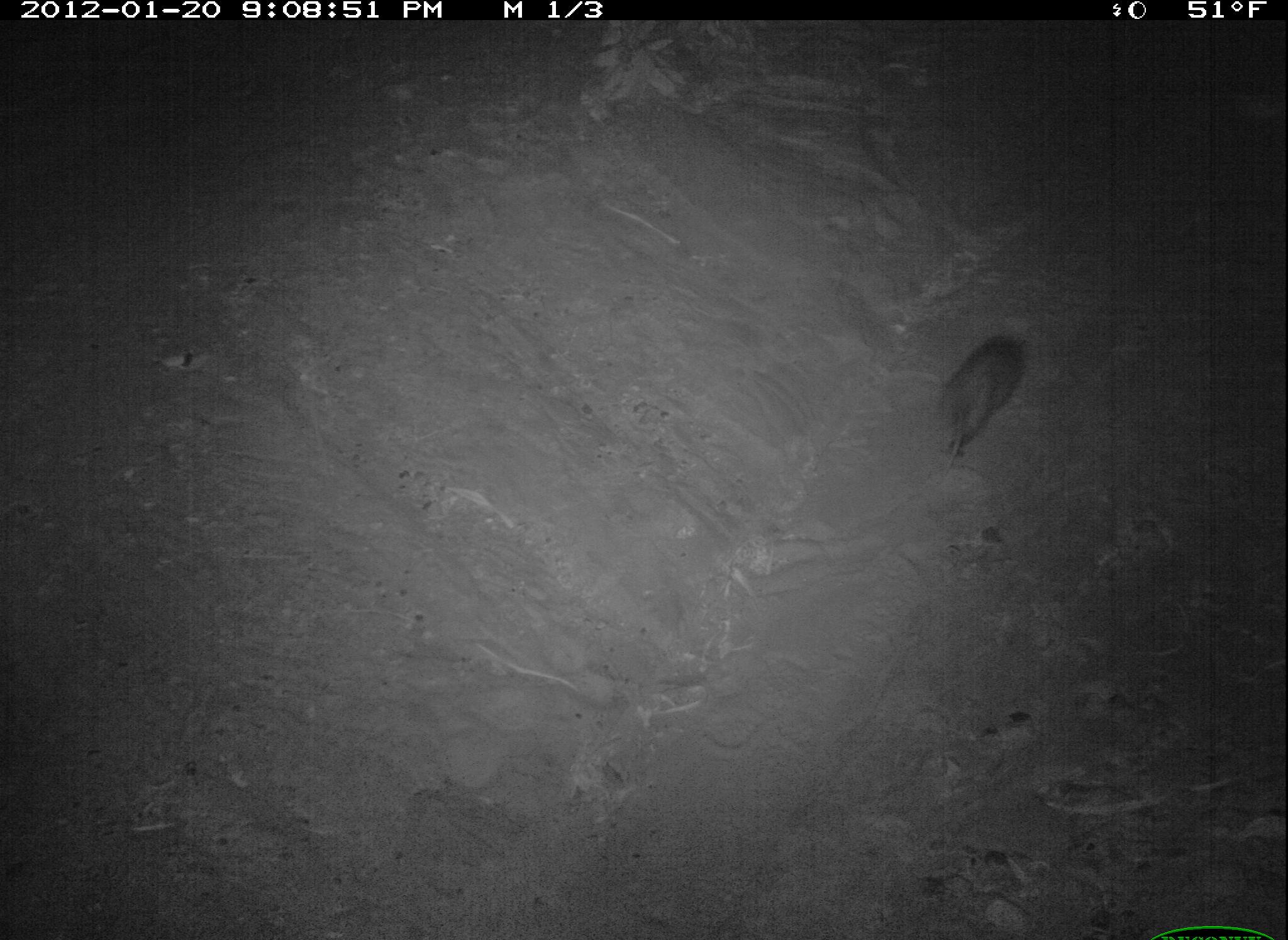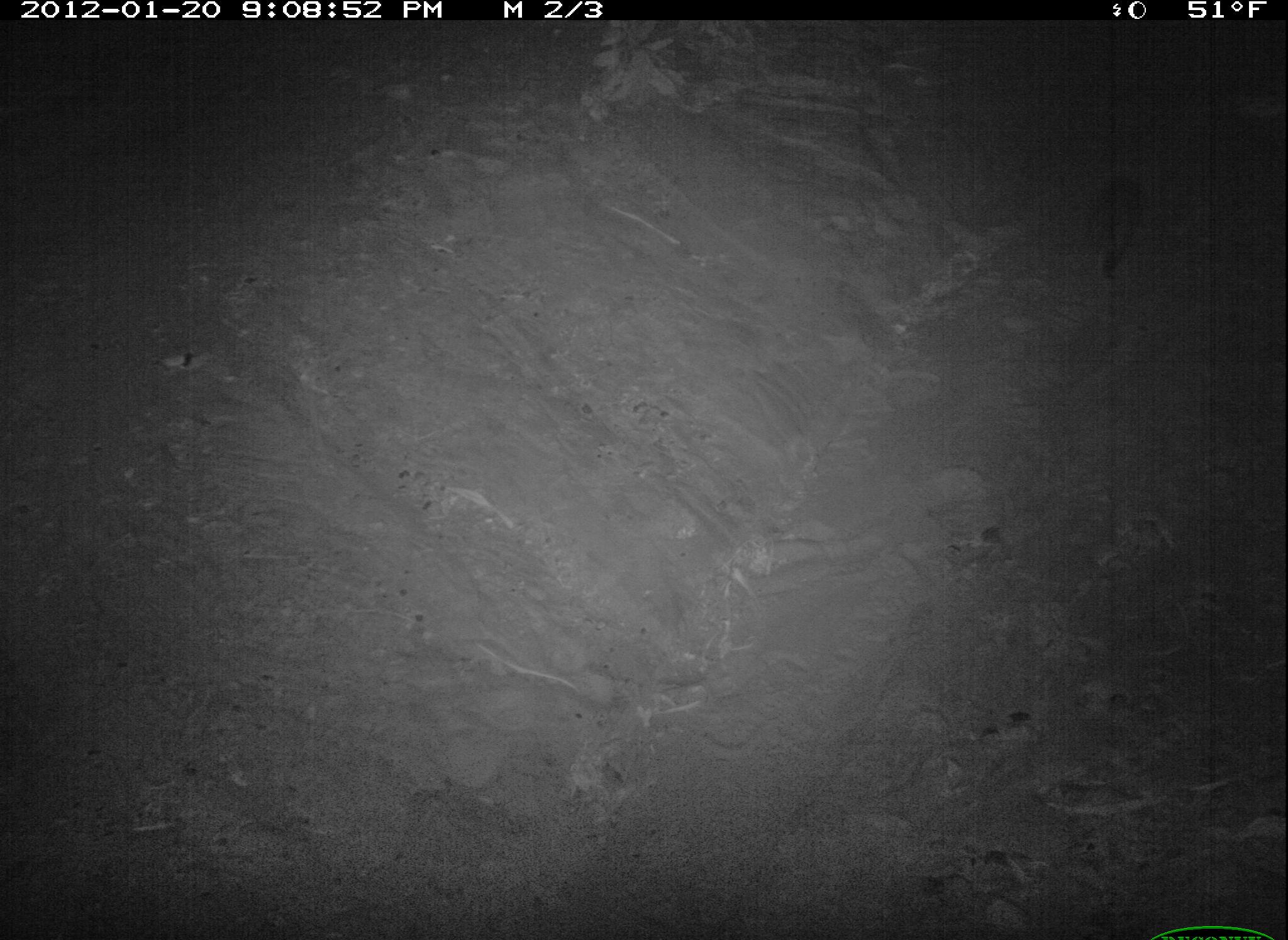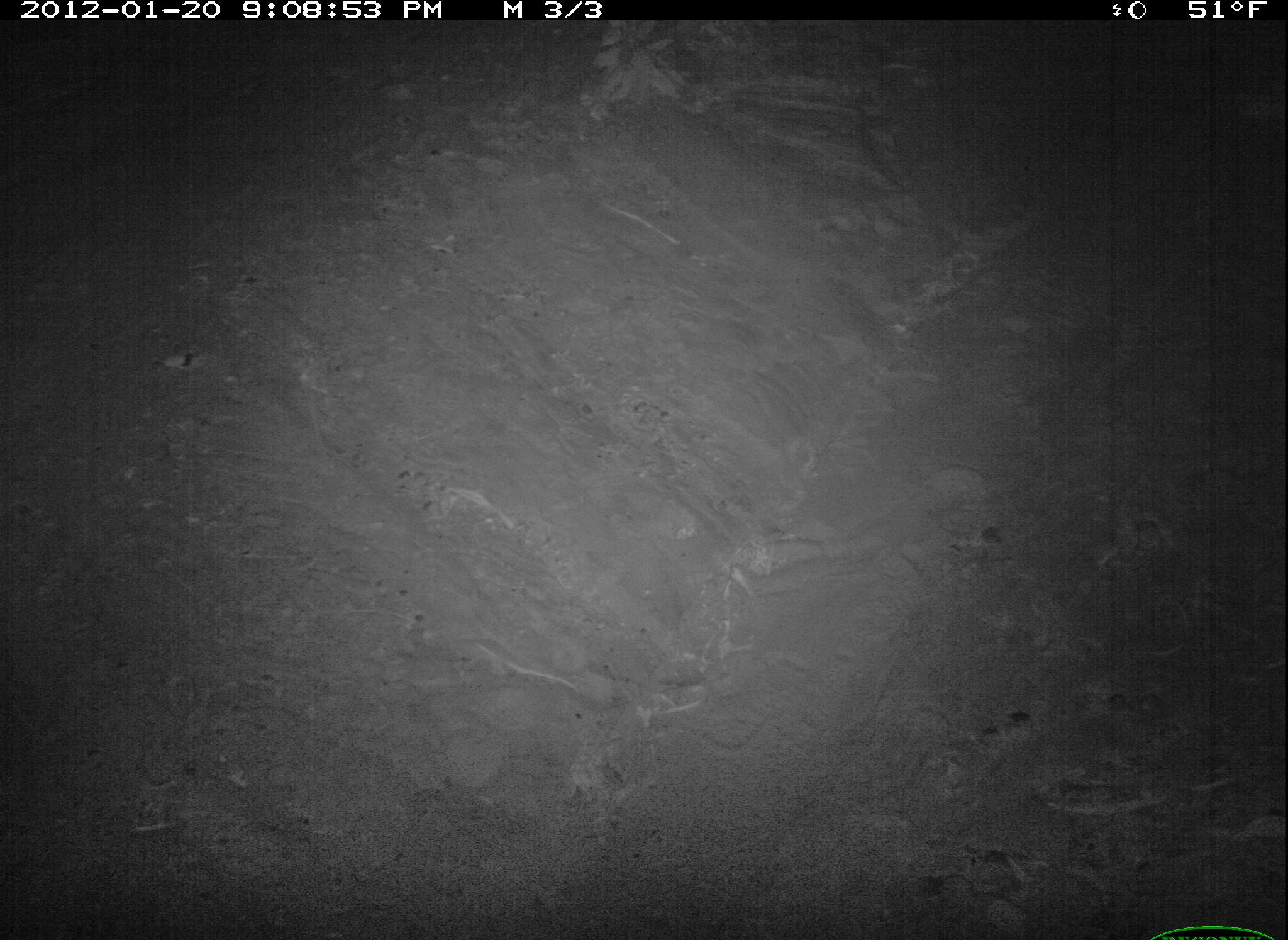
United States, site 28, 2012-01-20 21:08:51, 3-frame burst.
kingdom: Animalia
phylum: Chordata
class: Mammalia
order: Didelphimorphia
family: Didelphidae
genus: Didelphis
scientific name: Didelphis virginiana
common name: virginia opossum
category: opossum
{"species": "opossum (virginia opossum) (Didelphis virginiana)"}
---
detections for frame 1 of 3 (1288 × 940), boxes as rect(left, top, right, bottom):
opossum: rect(929, 322, 1034, 461)